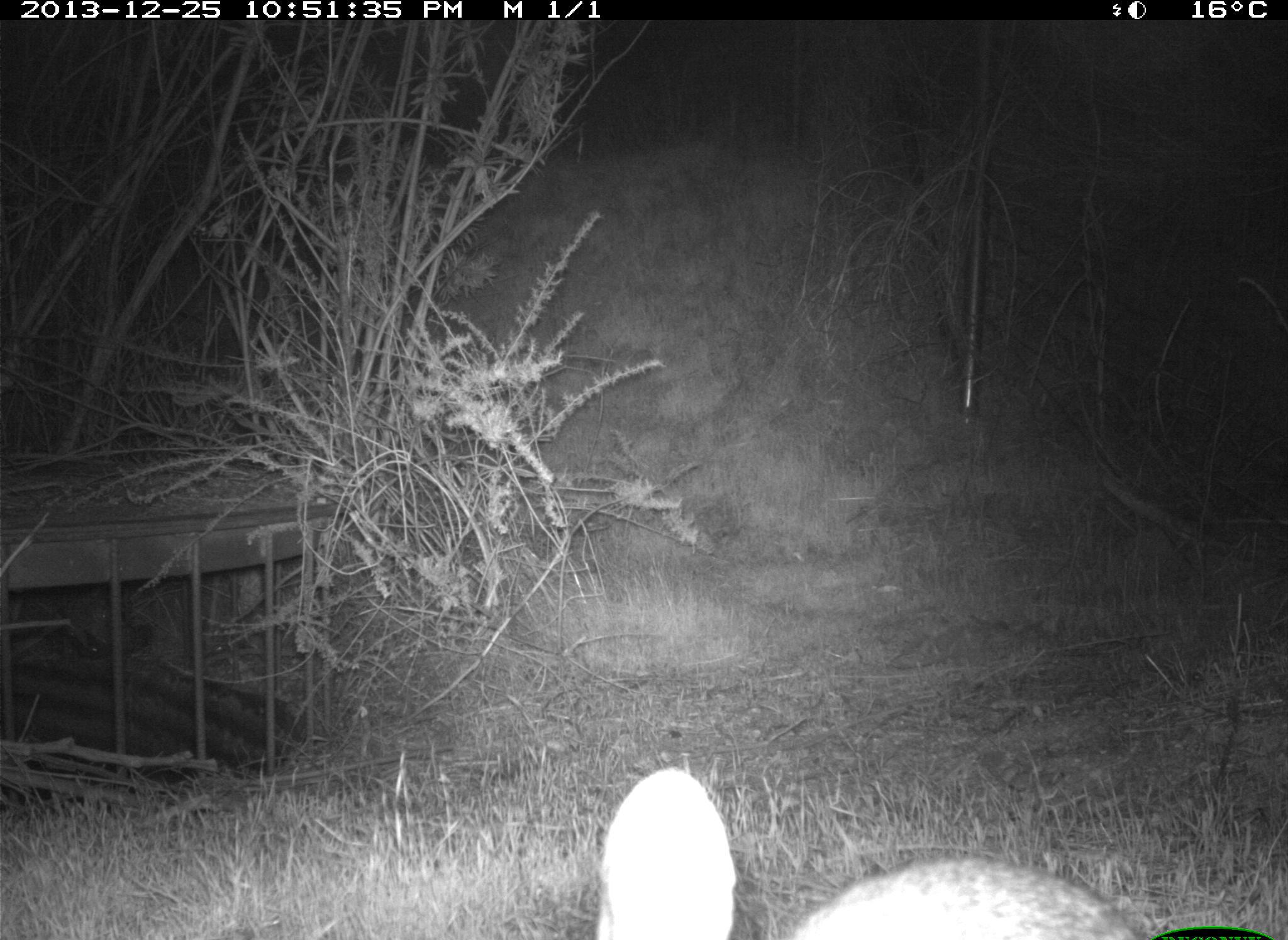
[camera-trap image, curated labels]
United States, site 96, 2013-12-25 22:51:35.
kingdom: Animalia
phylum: Chordata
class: Mammalia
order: Lagomorpha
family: Leporidae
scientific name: Leporidae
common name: rabbits and hares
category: rabbit